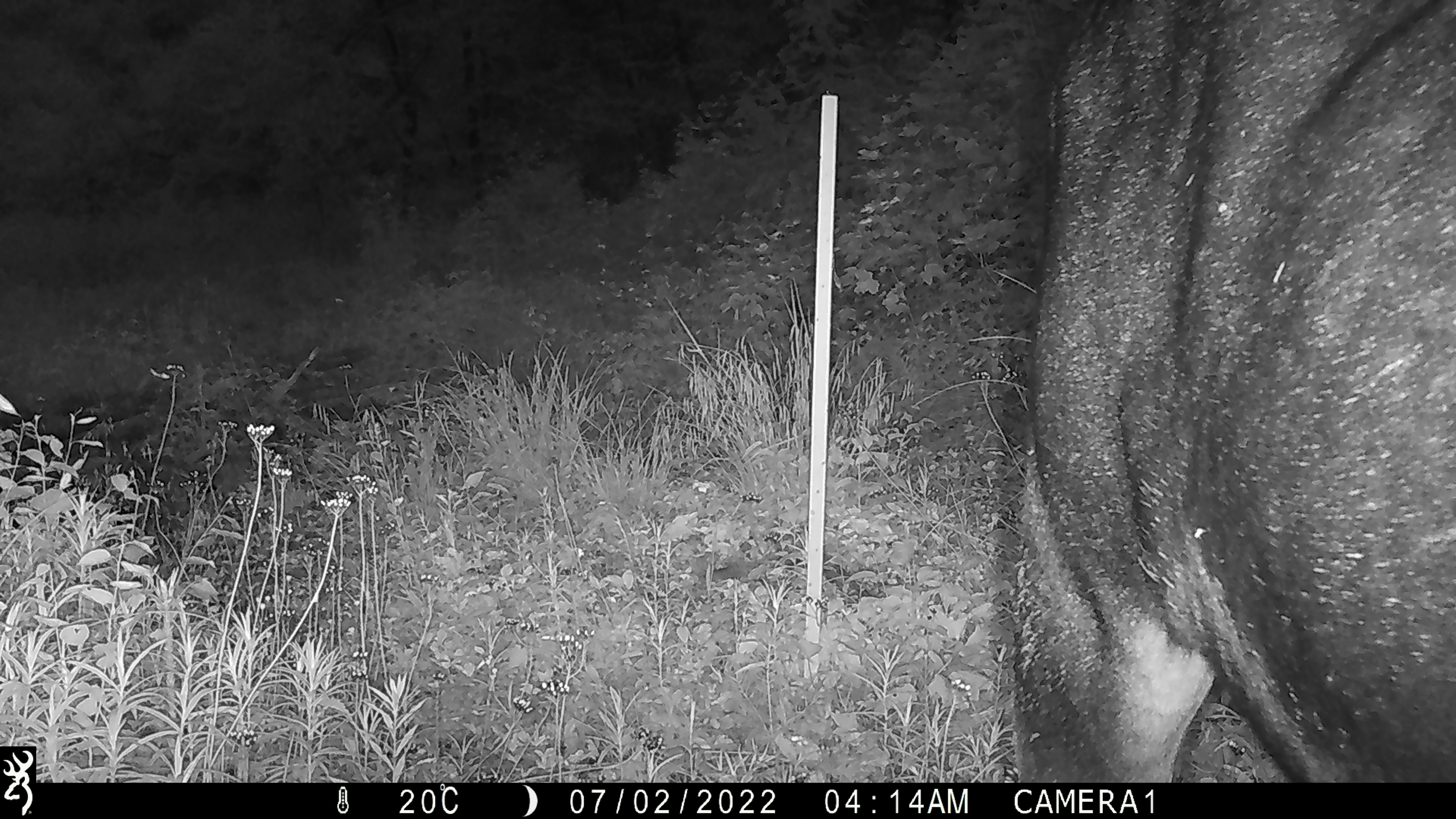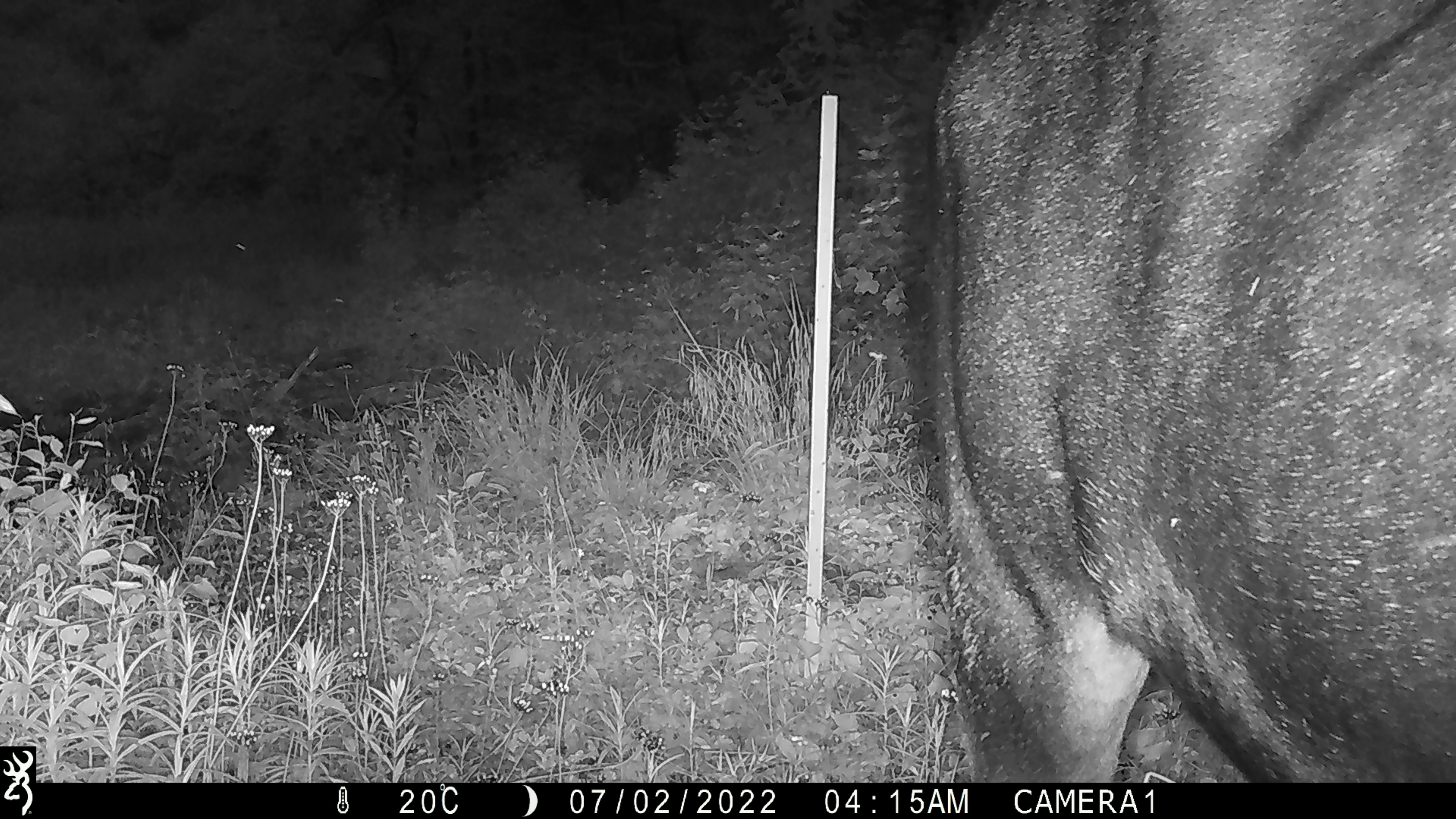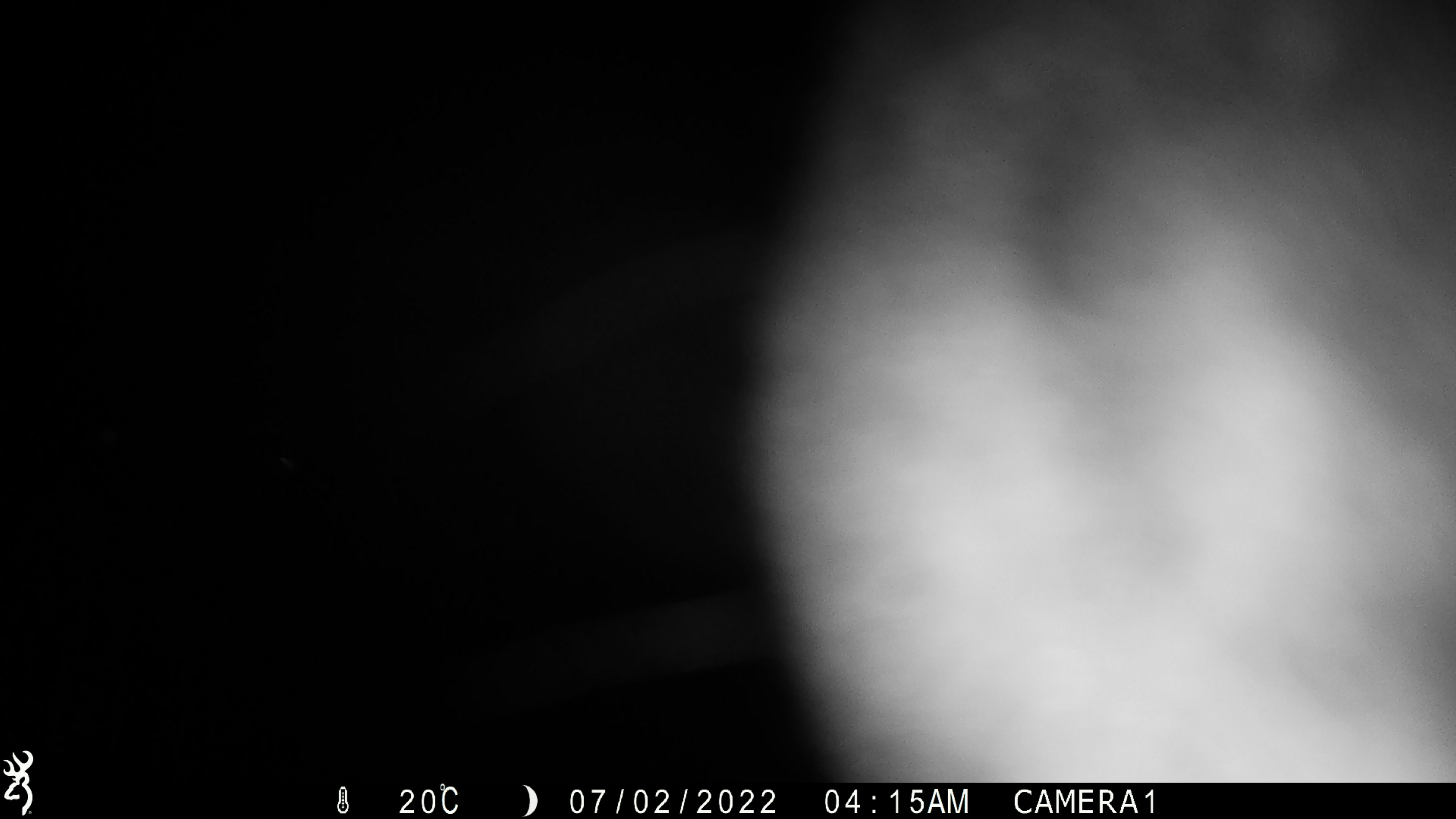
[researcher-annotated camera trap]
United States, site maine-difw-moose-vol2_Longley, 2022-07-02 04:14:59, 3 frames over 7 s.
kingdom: Animalia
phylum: Chordata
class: Mammalia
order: Artiodactyla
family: Cervidae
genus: Alces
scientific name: Alces alces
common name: moose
Moose (Alces alces).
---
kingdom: Animalia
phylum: Chordata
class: Mammalia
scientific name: Mammalia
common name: mammal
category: mammal sp.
Mammal sp. (mammal) (Mammalia).